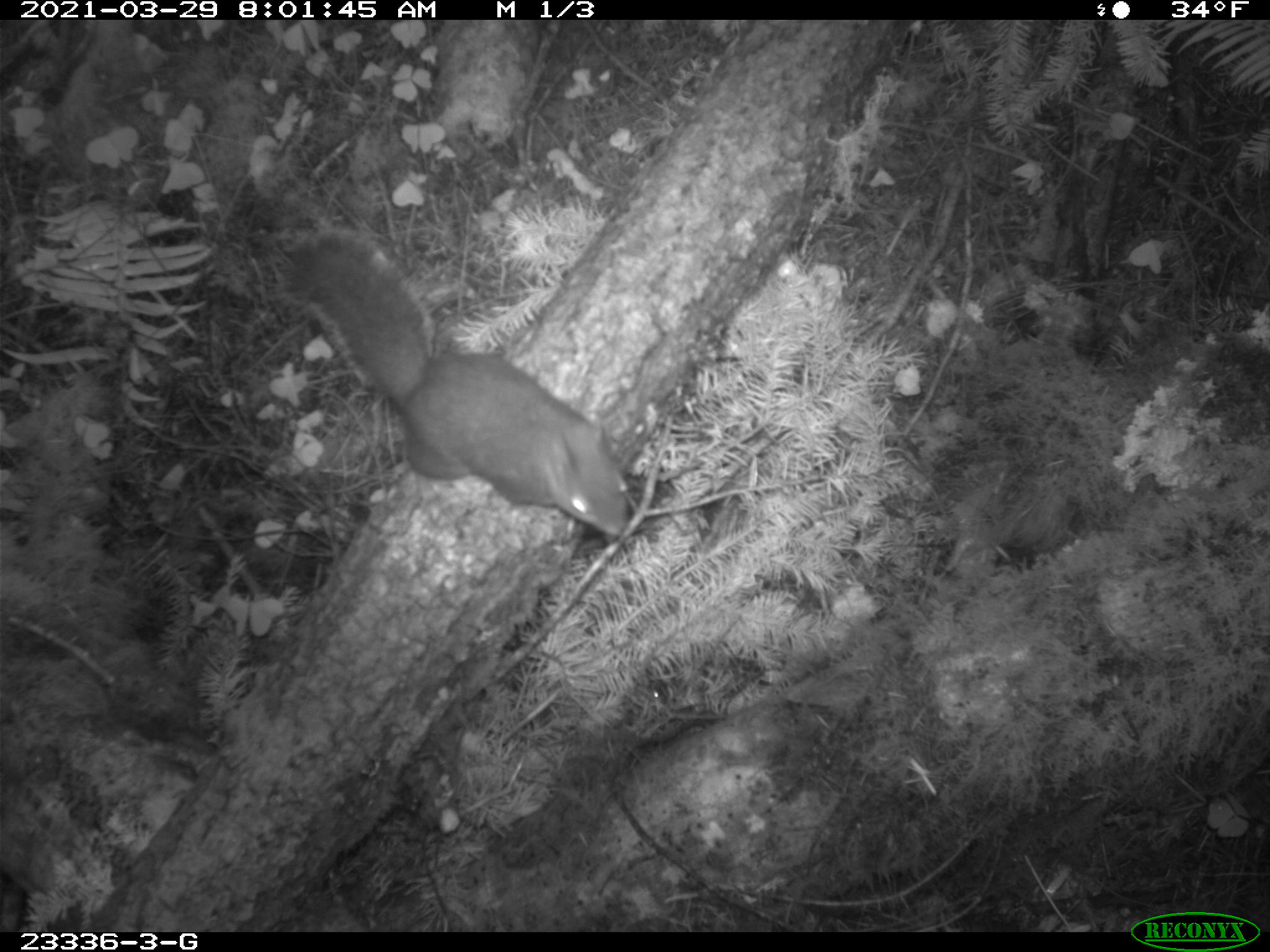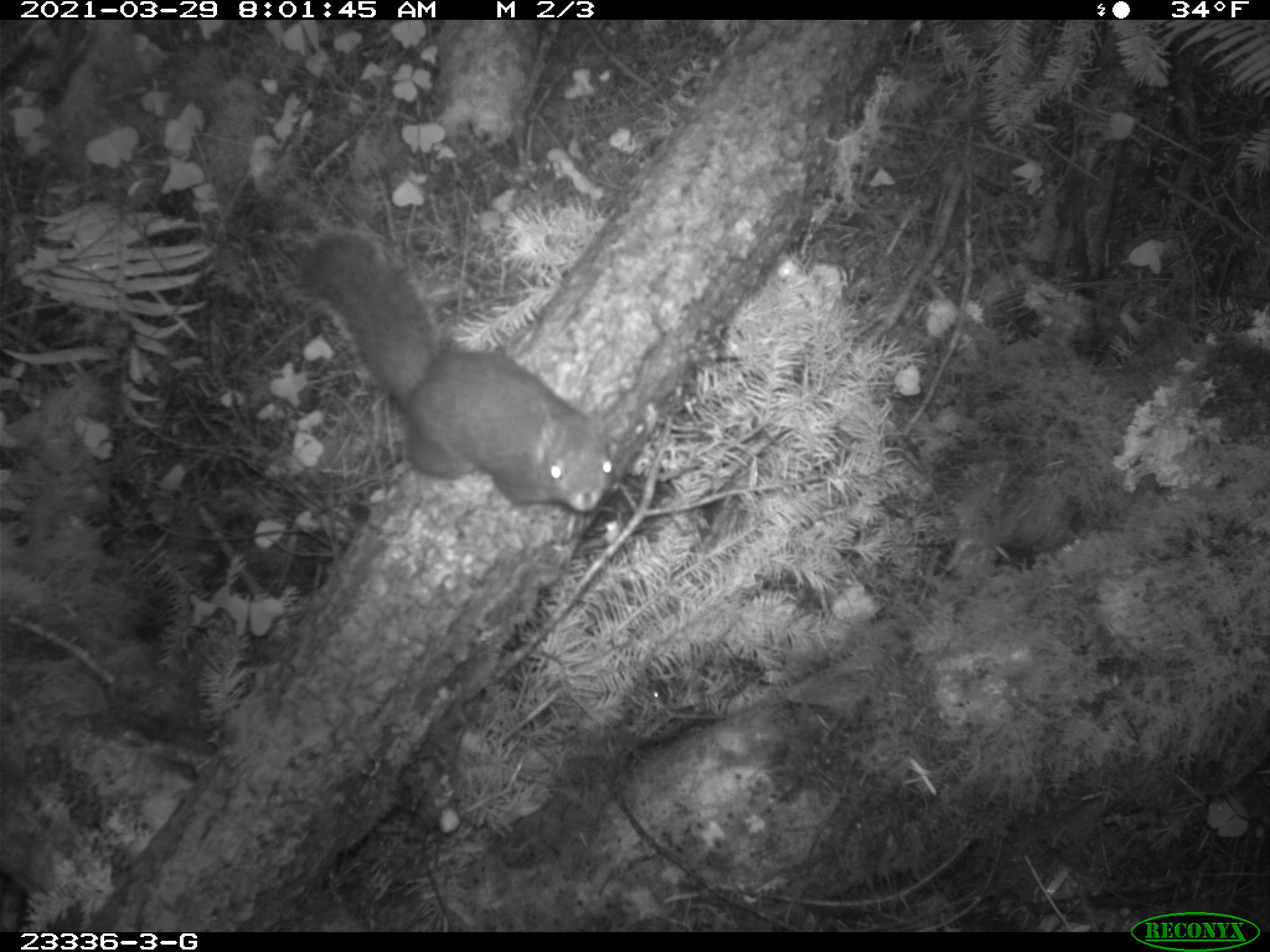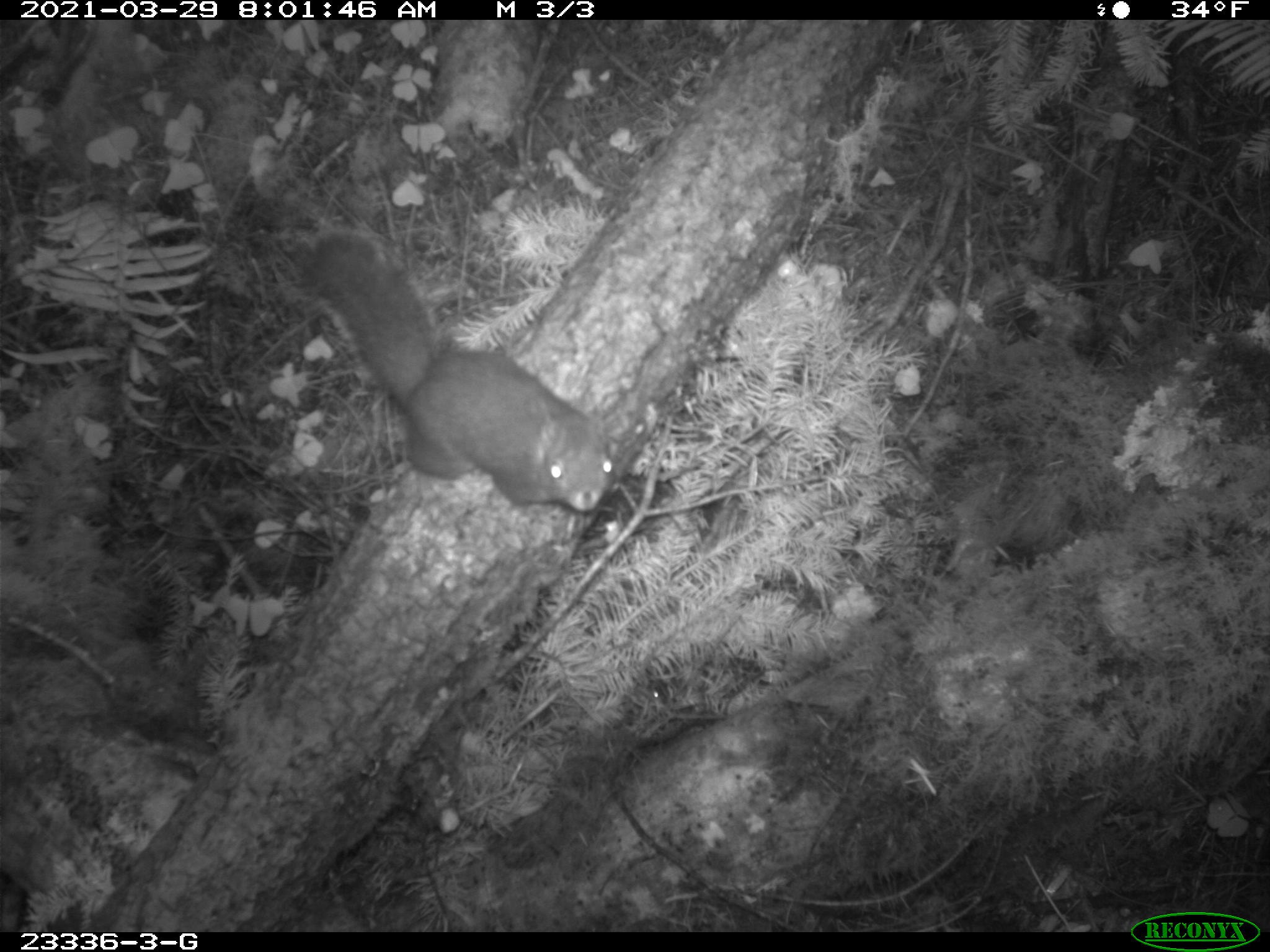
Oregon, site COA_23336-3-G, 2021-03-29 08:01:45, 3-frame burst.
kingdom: Animalia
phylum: Chordata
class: Mammalia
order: Rodentia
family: Sciuridae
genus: Tamiasciurus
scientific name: Tamiasciurus douglasii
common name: douglas squirrel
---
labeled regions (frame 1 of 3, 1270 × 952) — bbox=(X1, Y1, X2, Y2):
douglas squirrel: bbox=(272, 236, 639, 548)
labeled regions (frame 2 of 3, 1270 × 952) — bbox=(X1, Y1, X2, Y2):
douglas squirrel: bbox=(295, 230, 622, 521)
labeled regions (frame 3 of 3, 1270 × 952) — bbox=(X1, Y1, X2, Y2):
douglas squirrel: bbox=(294, 237, 620, 522)